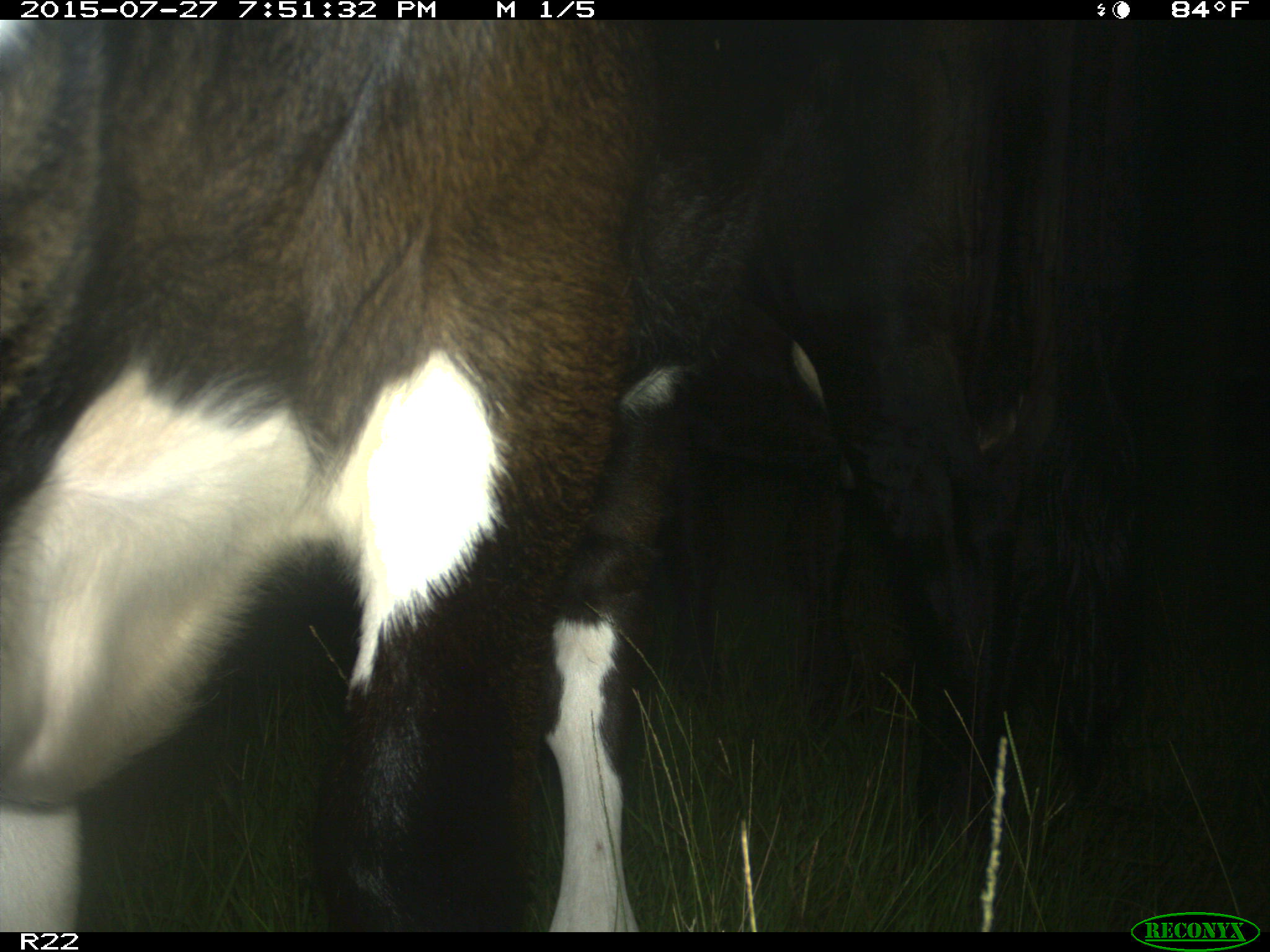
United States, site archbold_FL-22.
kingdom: Animalia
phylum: Chordata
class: Mammalia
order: Artiodactyla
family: Bovidae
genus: Bos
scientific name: Bos taurus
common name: domestic cow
Bos taurus (domestic cow).